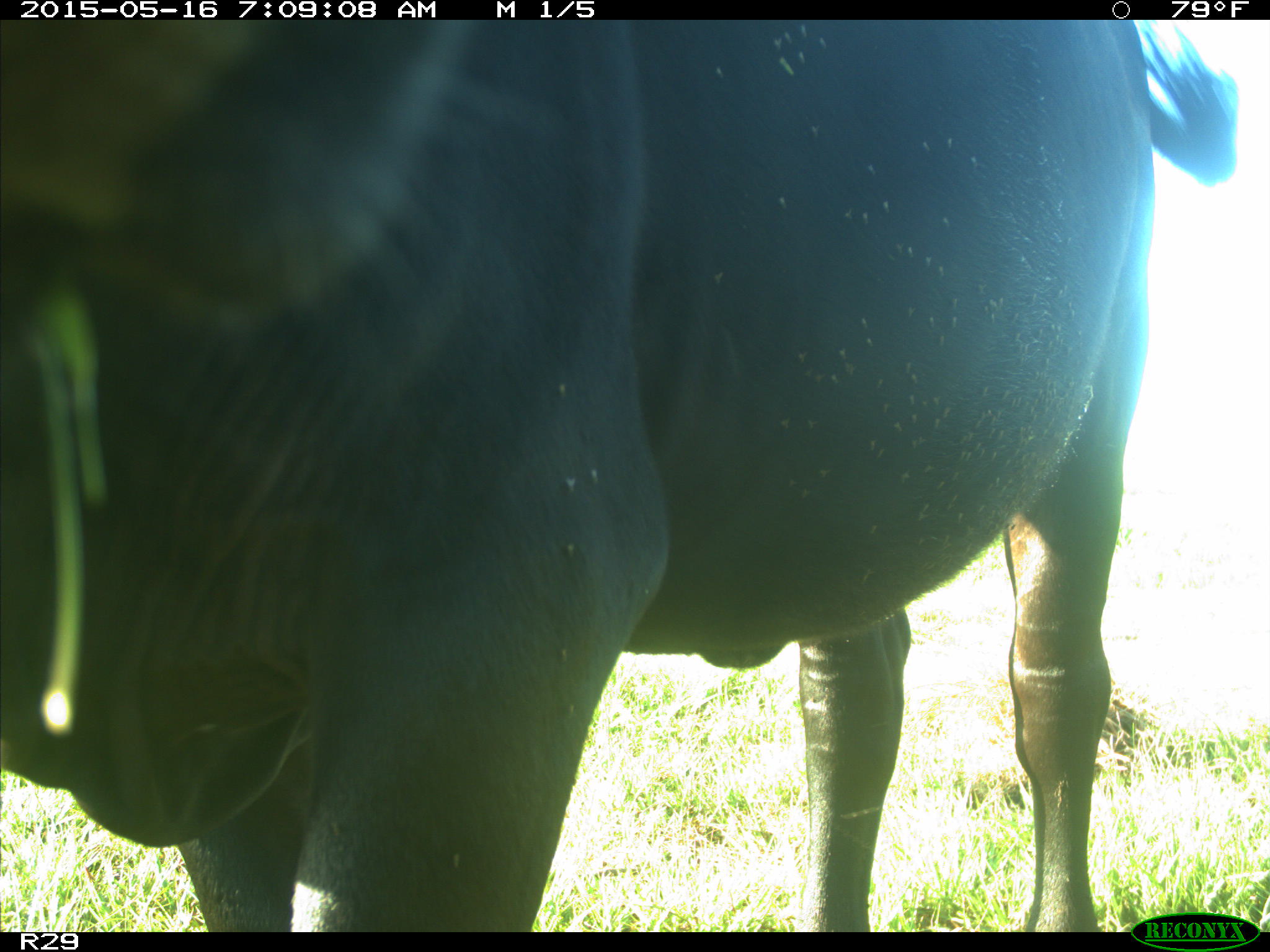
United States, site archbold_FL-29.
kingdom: Animalia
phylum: Chordata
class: Mammalia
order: Artiodactyla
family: Bovidae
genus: Bos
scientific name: Bos taurus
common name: domestic cow